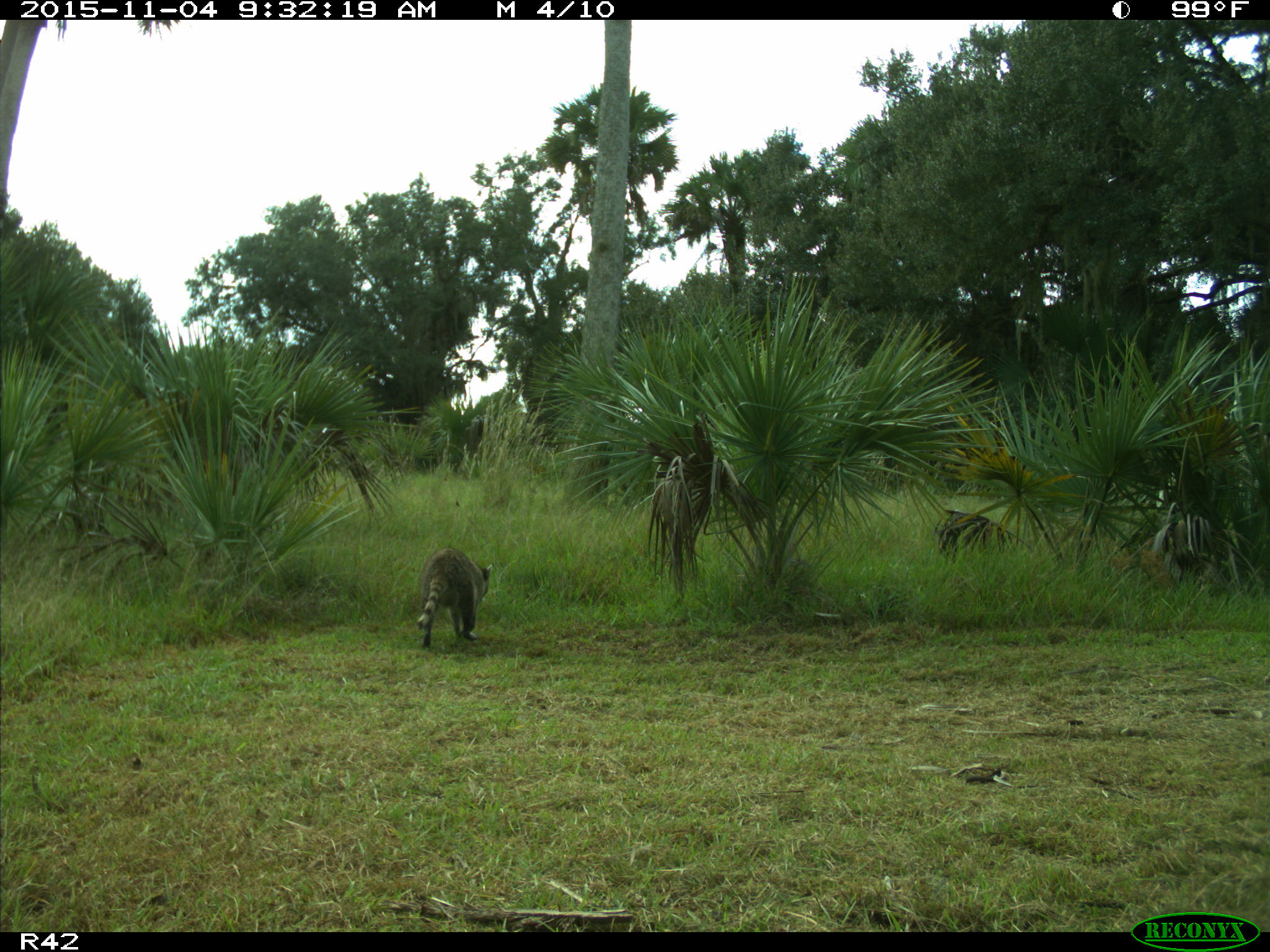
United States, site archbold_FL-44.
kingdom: Animalia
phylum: Chordata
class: Mammalia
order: Carnivora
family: Procyonidae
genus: Procyon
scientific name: Procyon lotor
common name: common raccoon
Procyon lotor (common raccoon).